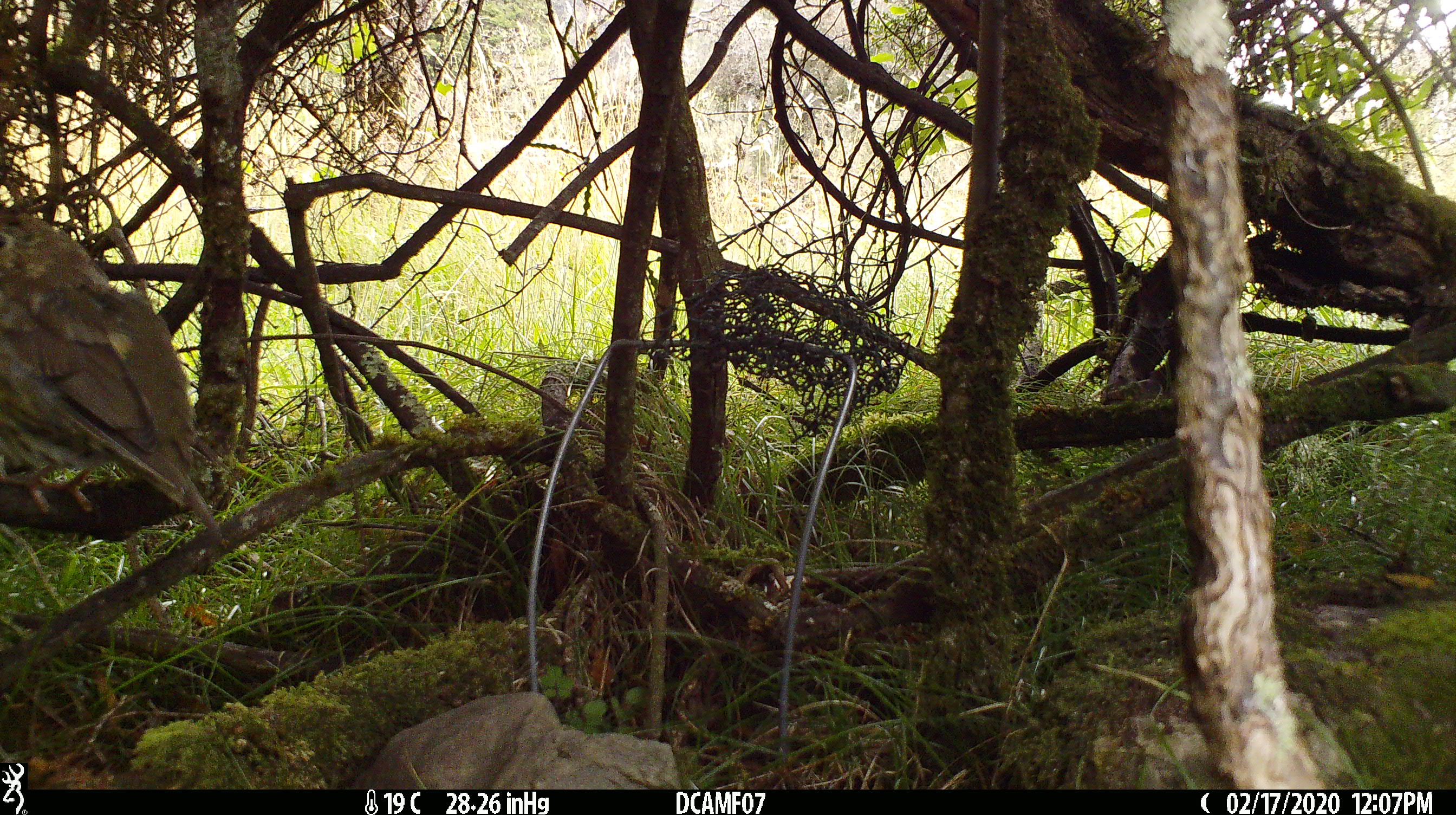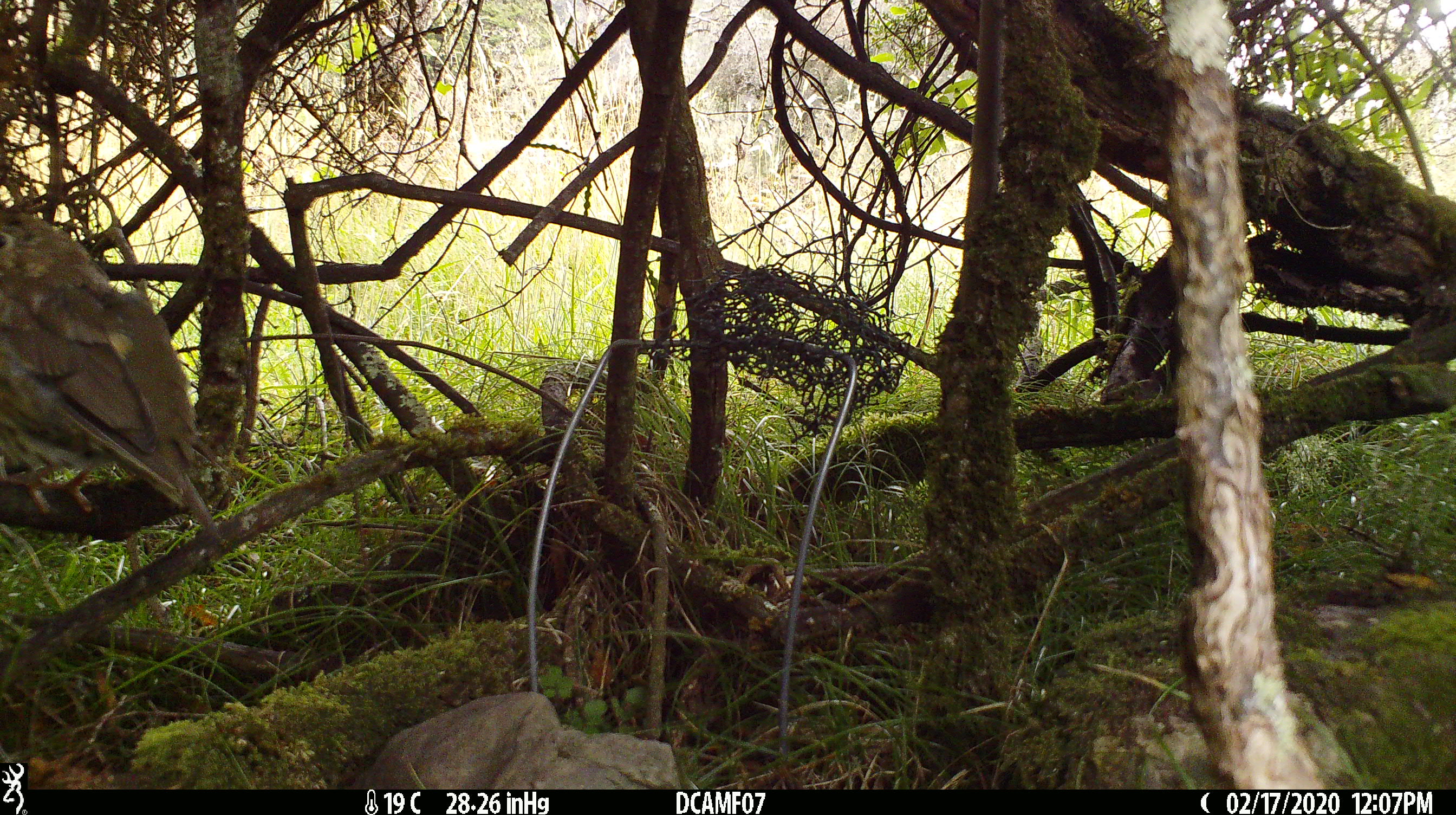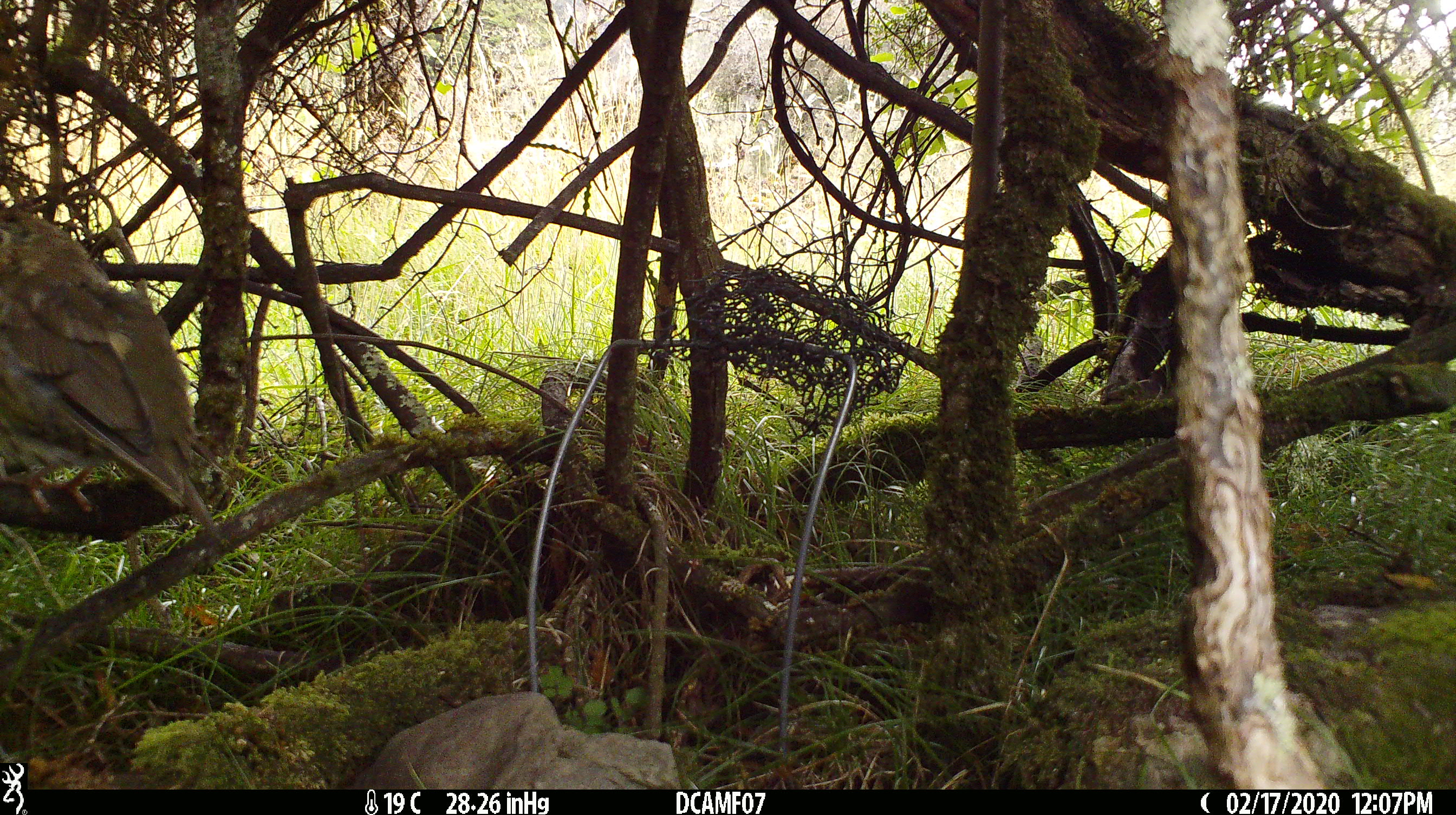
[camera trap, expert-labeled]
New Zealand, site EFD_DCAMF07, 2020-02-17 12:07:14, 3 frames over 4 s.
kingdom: Animalia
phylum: Chordata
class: Aves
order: Passeriformes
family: Turdidae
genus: Turdus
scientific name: Turdus philomelos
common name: song thrush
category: thrush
Thrush (song thrush) (Turdus philomelos).